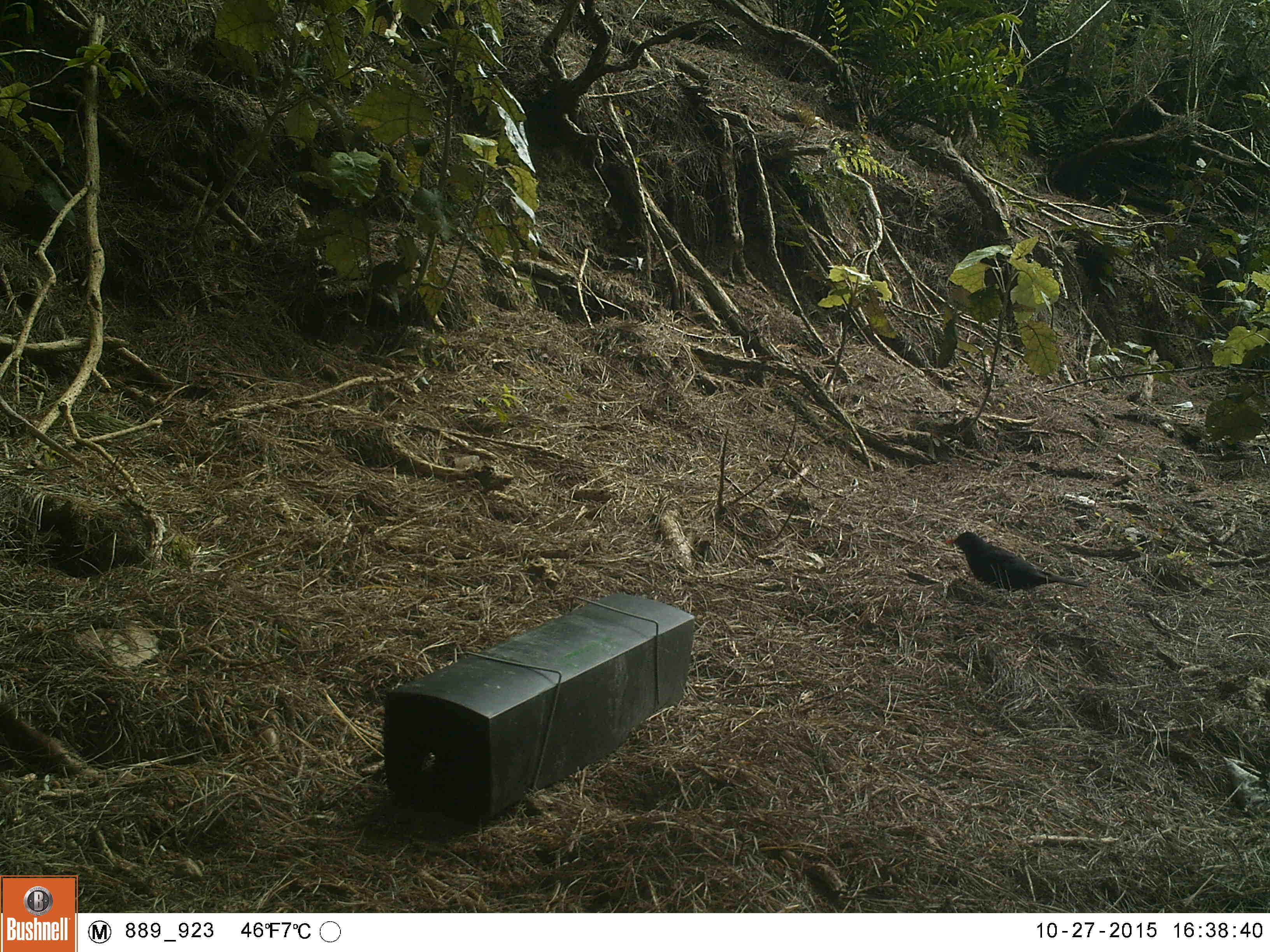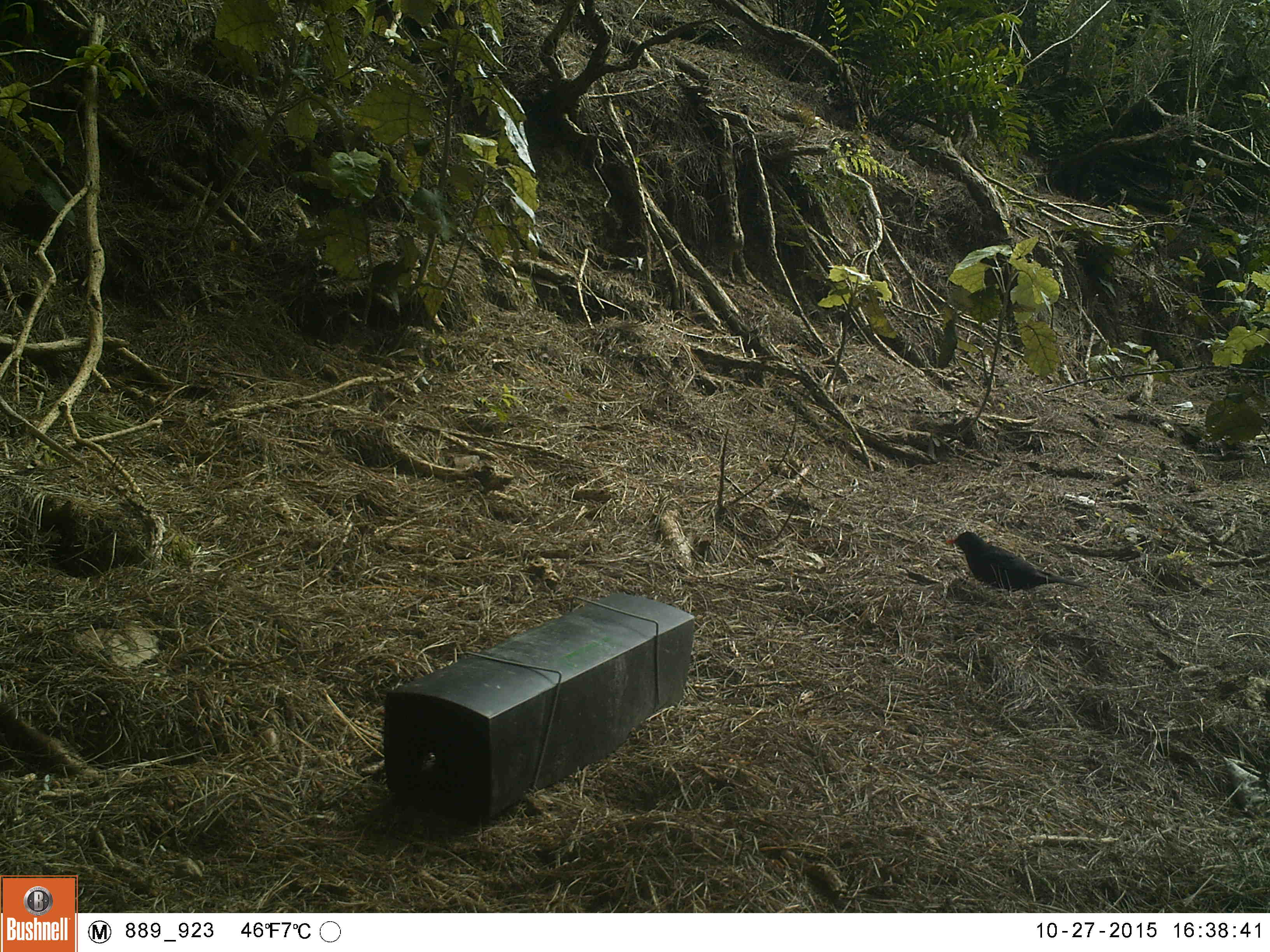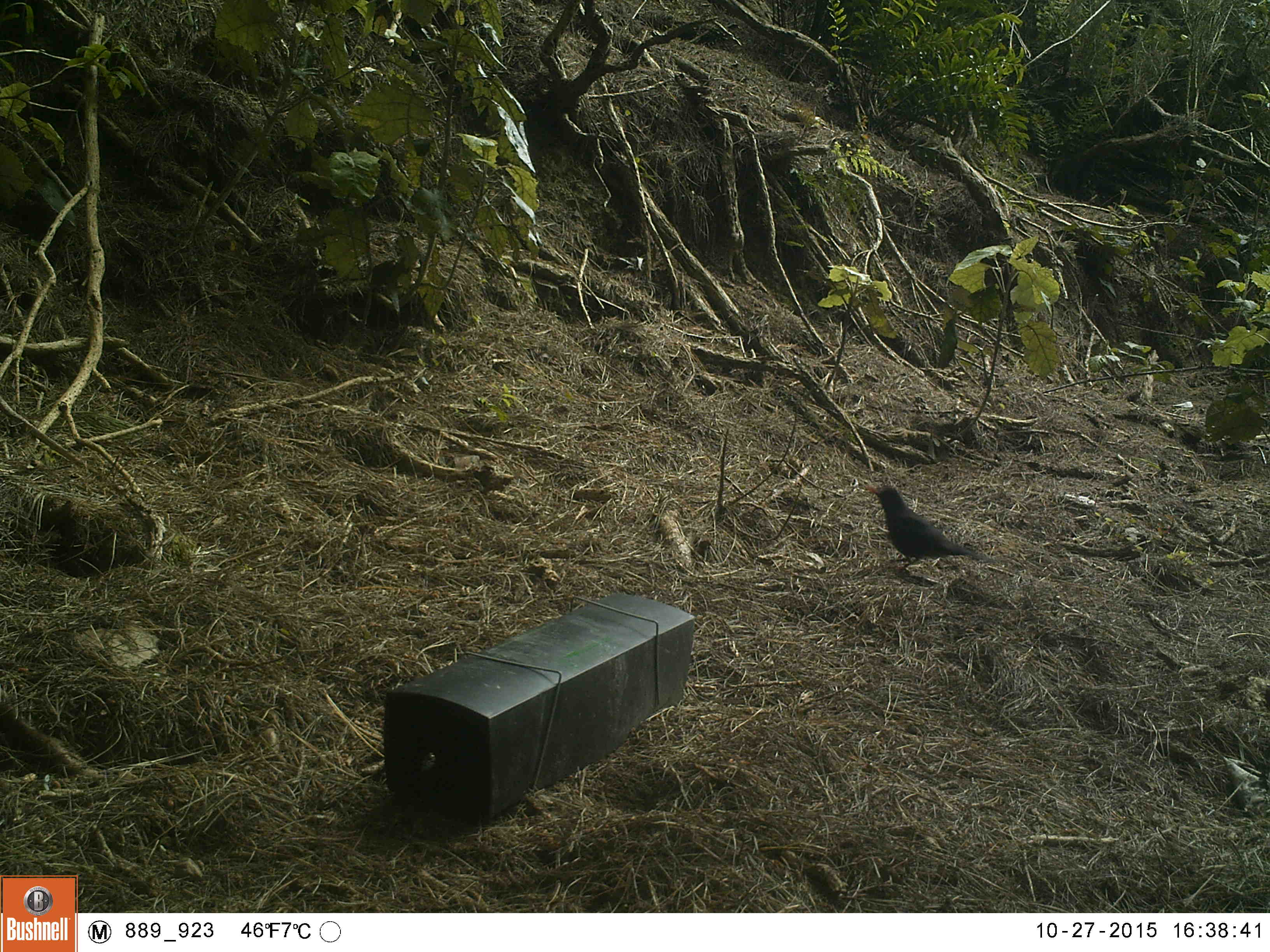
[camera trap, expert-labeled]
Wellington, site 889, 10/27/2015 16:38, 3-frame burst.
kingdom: Animalia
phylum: Chordata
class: Aves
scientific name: Aves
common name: bird